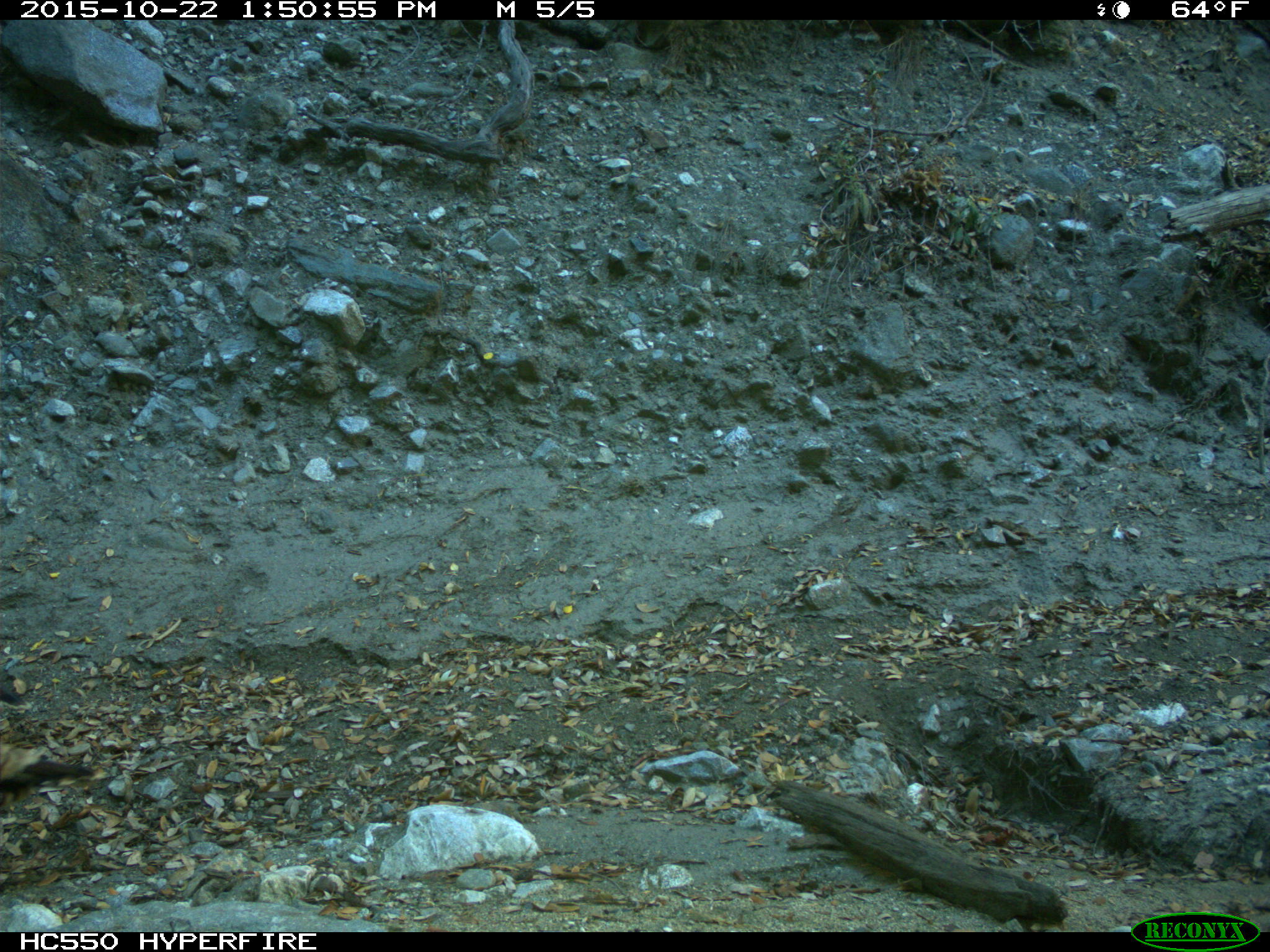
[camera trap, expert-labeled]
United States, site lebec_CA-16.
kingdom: Animalia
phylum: Chordata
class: Aves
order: Galliformes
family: Phasianidae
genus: Meleagris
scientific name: Meleagris gallopavo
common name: wild turkey